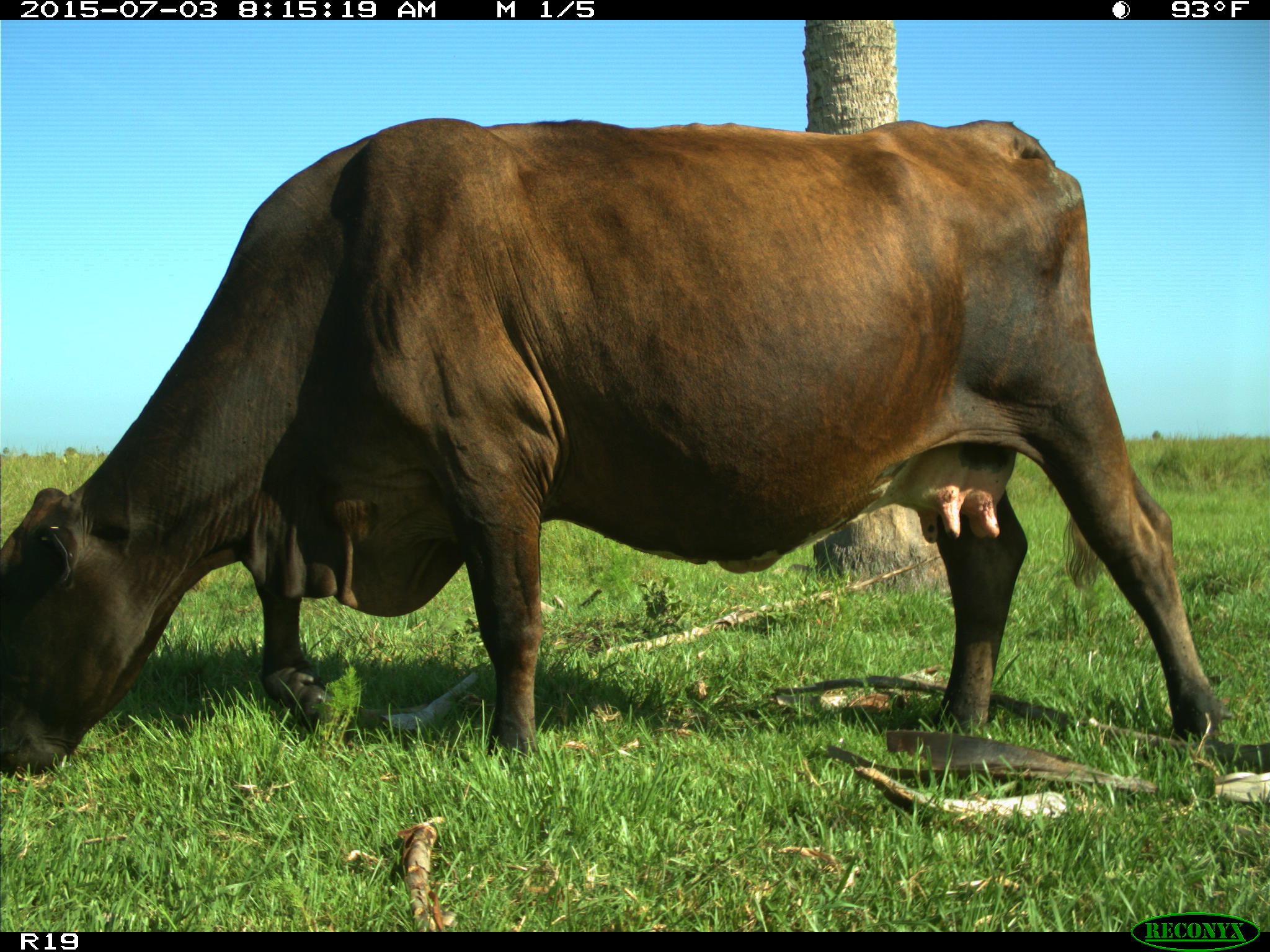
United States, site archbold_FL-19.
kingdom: Animalia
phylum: Chordata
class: Mammalia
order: Artiodactyla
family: Bovidae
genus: Bos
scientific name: Bos taurus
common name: domestic cow